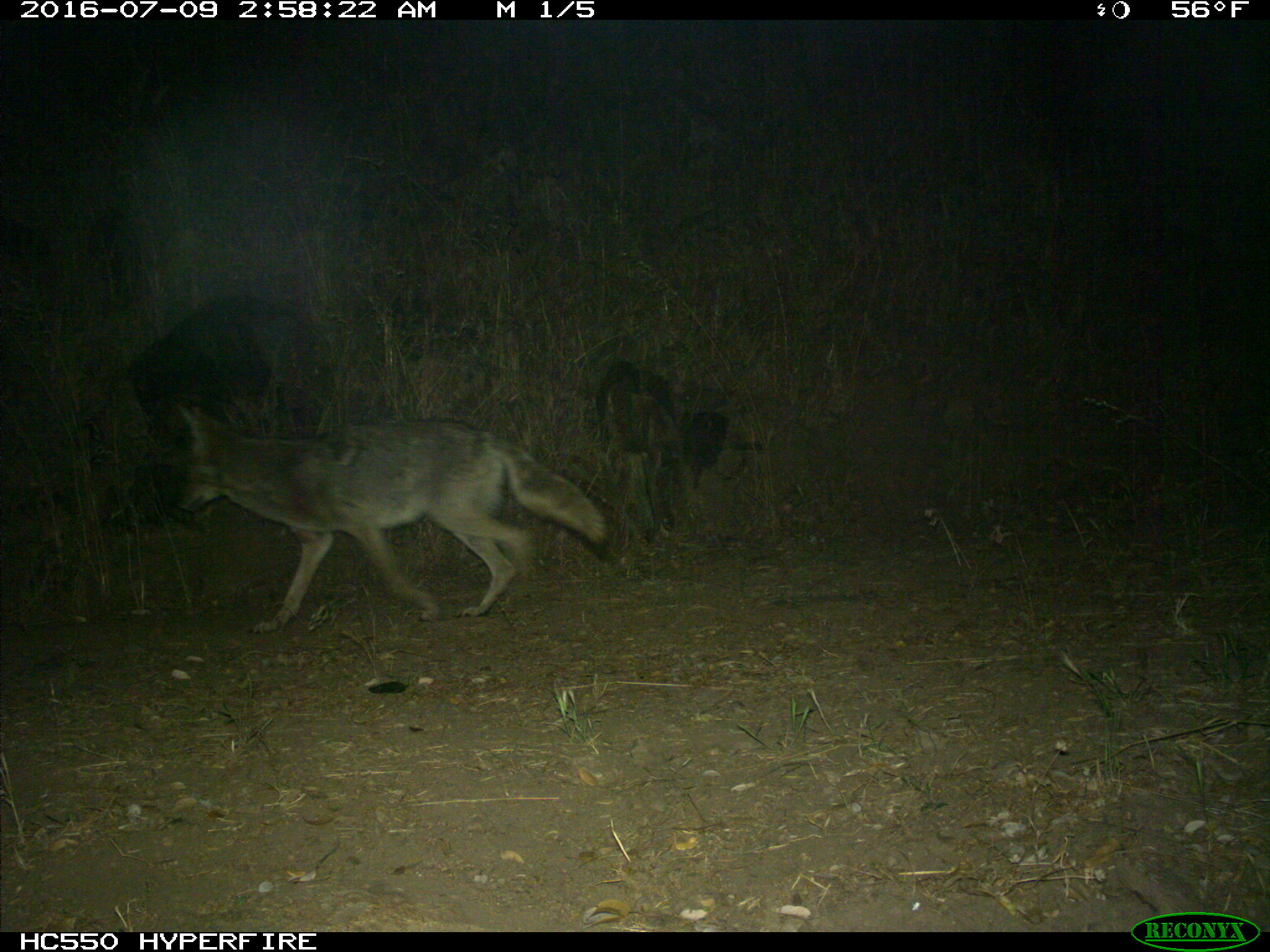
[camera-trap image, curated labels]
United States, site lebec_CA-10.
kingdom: Animalia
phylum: Chordata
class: Mammalia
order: Carnivora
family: Canidae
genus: Canis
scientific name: Canis latrans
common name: coyote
Canis latrans (coyote).